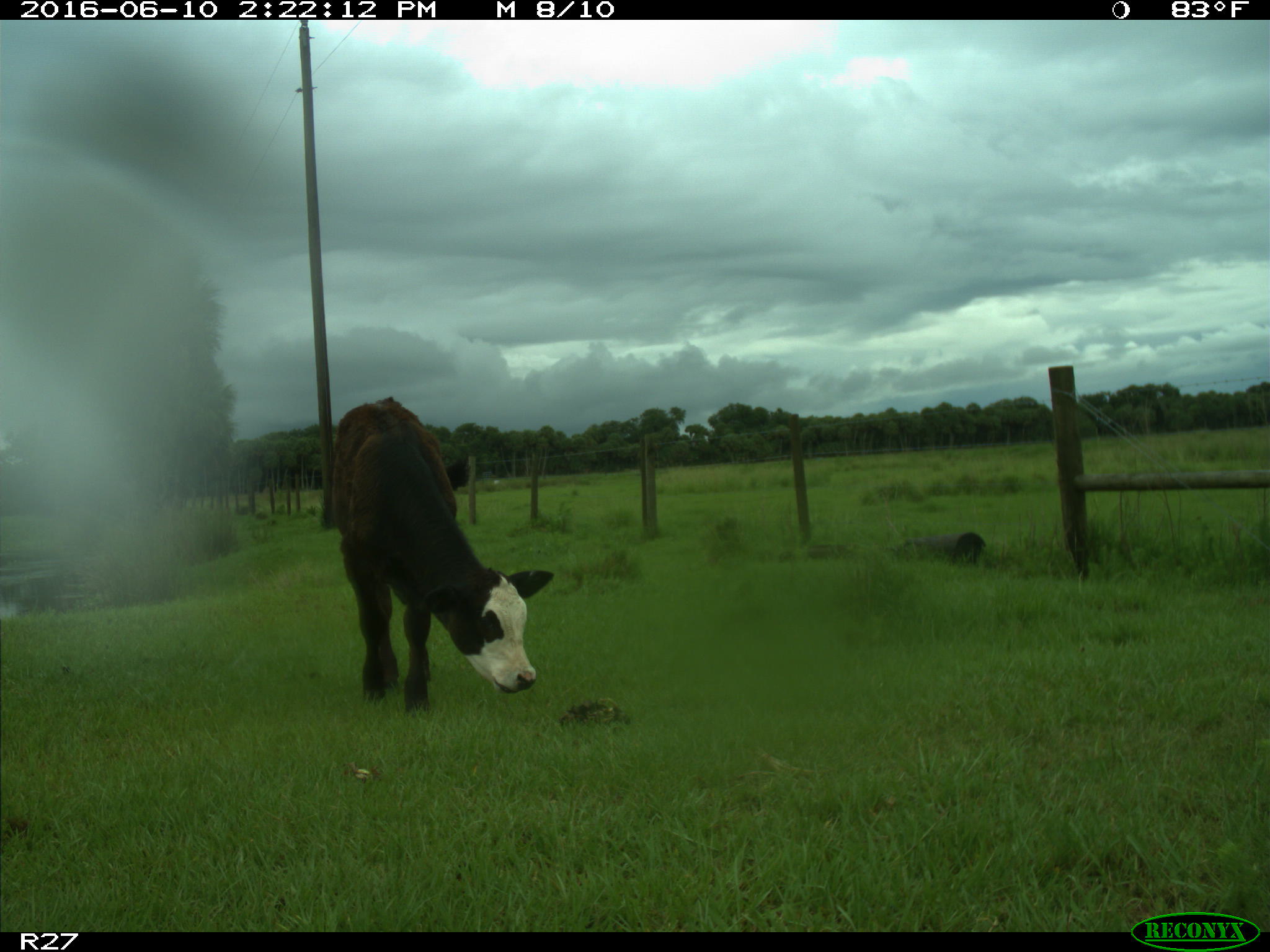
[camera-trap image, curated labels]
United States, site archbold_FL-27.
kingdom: Animalia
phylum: Chordata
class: Mammalia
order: Artiodactyla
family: Bovidae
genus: Bos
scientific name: Bos taurus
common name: domestic cow